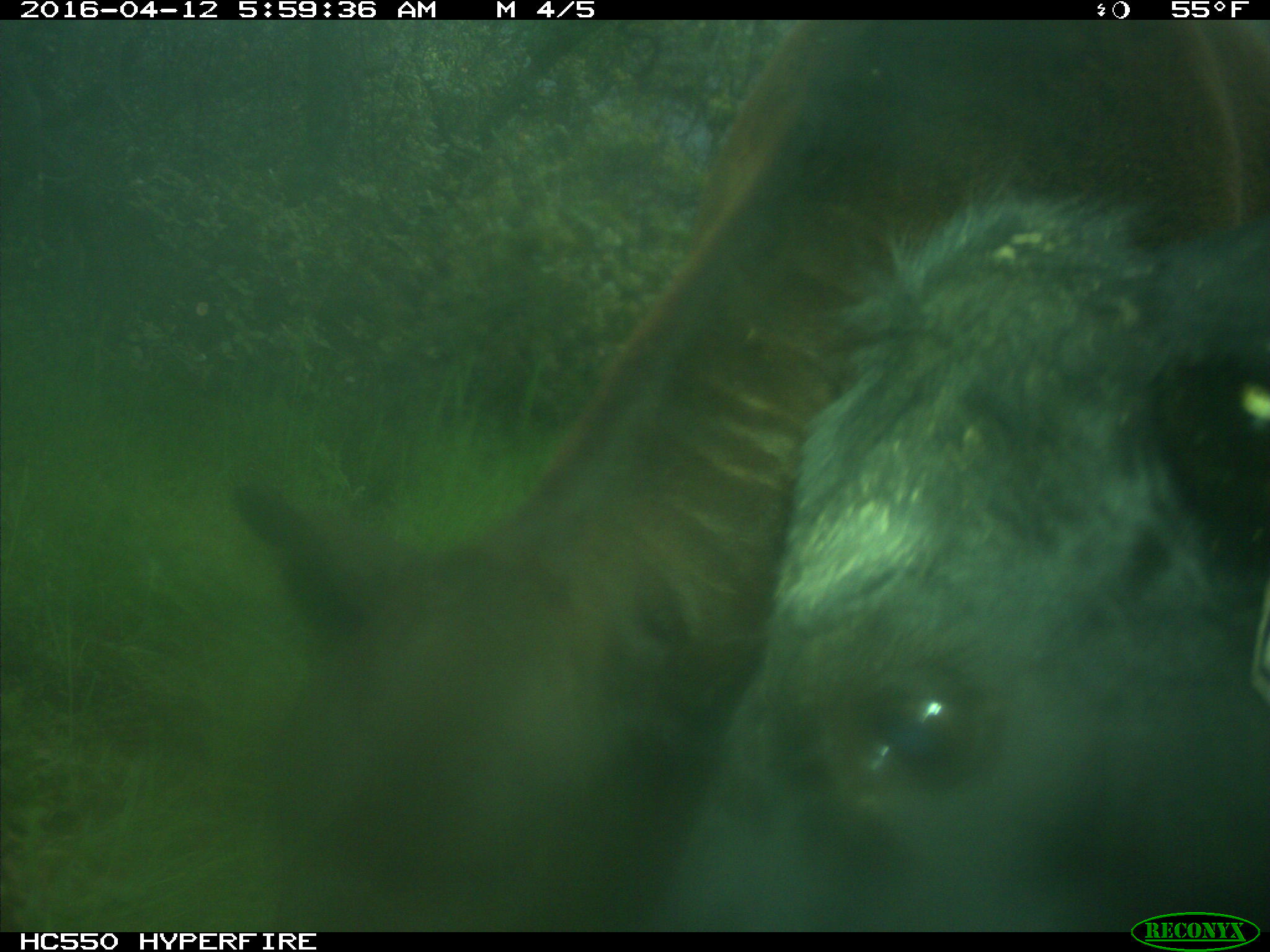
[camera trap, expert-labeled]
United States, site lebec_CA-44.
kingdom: Animalia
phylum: Chordata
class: Mammalia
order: Artiodactyla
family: Bovidae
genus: Bos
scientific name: Bos taurus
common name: domestic cow